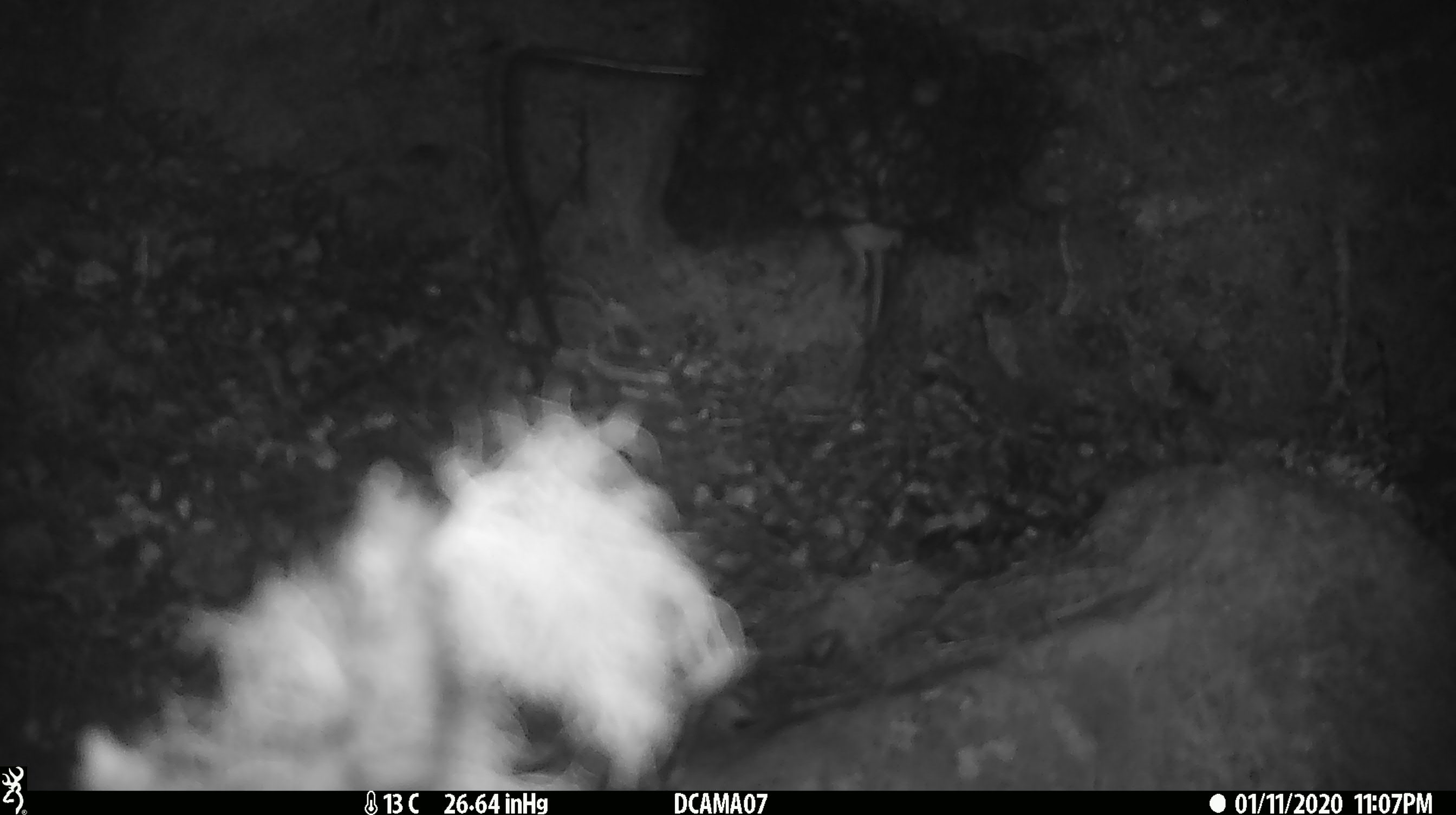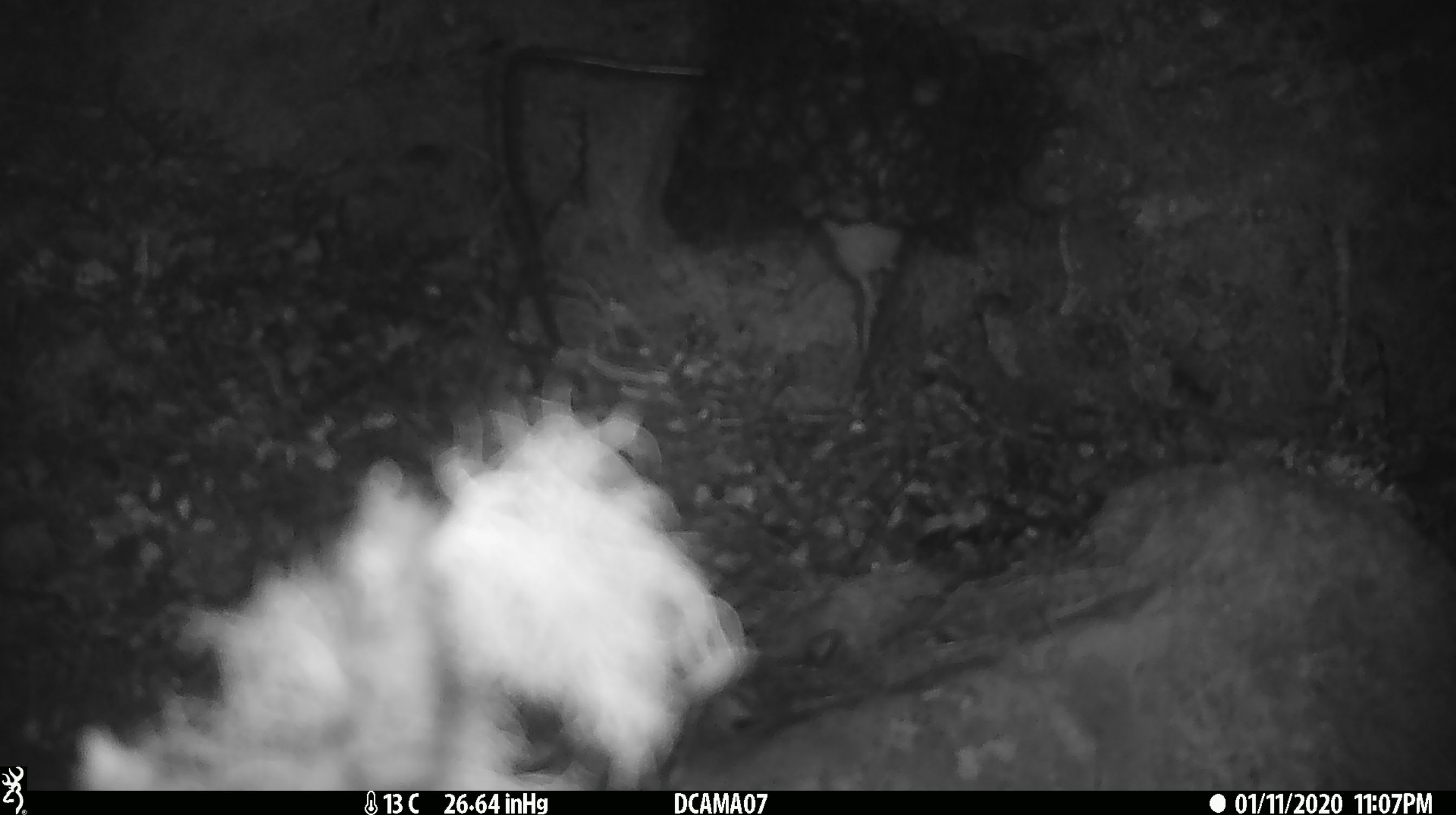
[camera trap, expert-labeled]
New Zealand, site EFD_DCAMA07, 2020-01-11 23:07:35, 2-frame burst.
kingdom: Animalia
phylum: Chordata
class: Mammalia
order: Rodentia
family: Muridae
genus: Mus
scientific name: Mus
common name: mouse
Mouse (Mus).